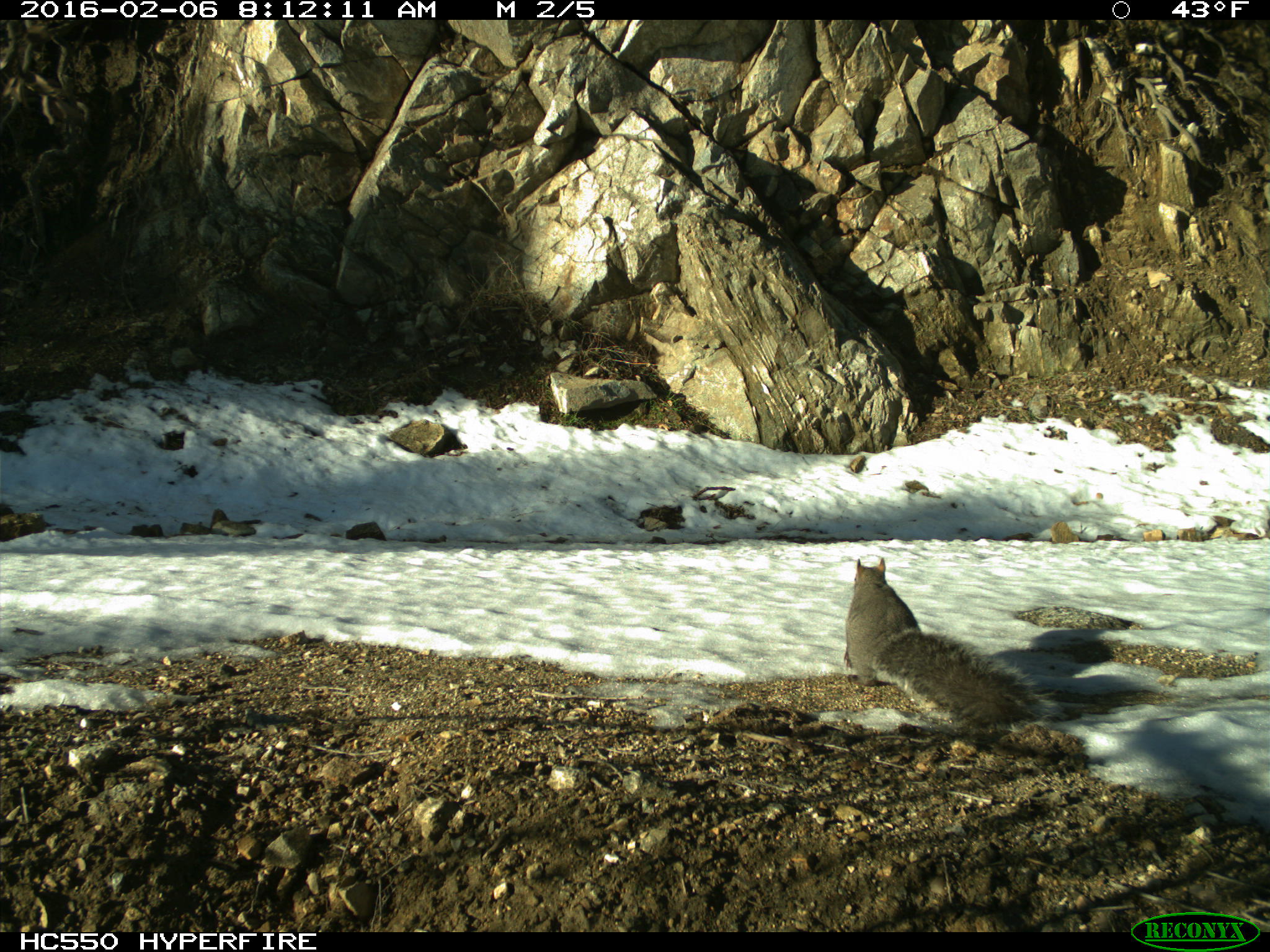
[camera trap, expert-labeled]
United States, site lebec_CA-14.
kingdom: Animalia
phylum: Chordata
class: Mammalia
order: Rodentia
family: Sciuridae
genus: Sciurus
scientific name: Sciurus carolinensis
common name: eastern gray squirrel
Sciurus carolinensis (eastern gray squirrel).